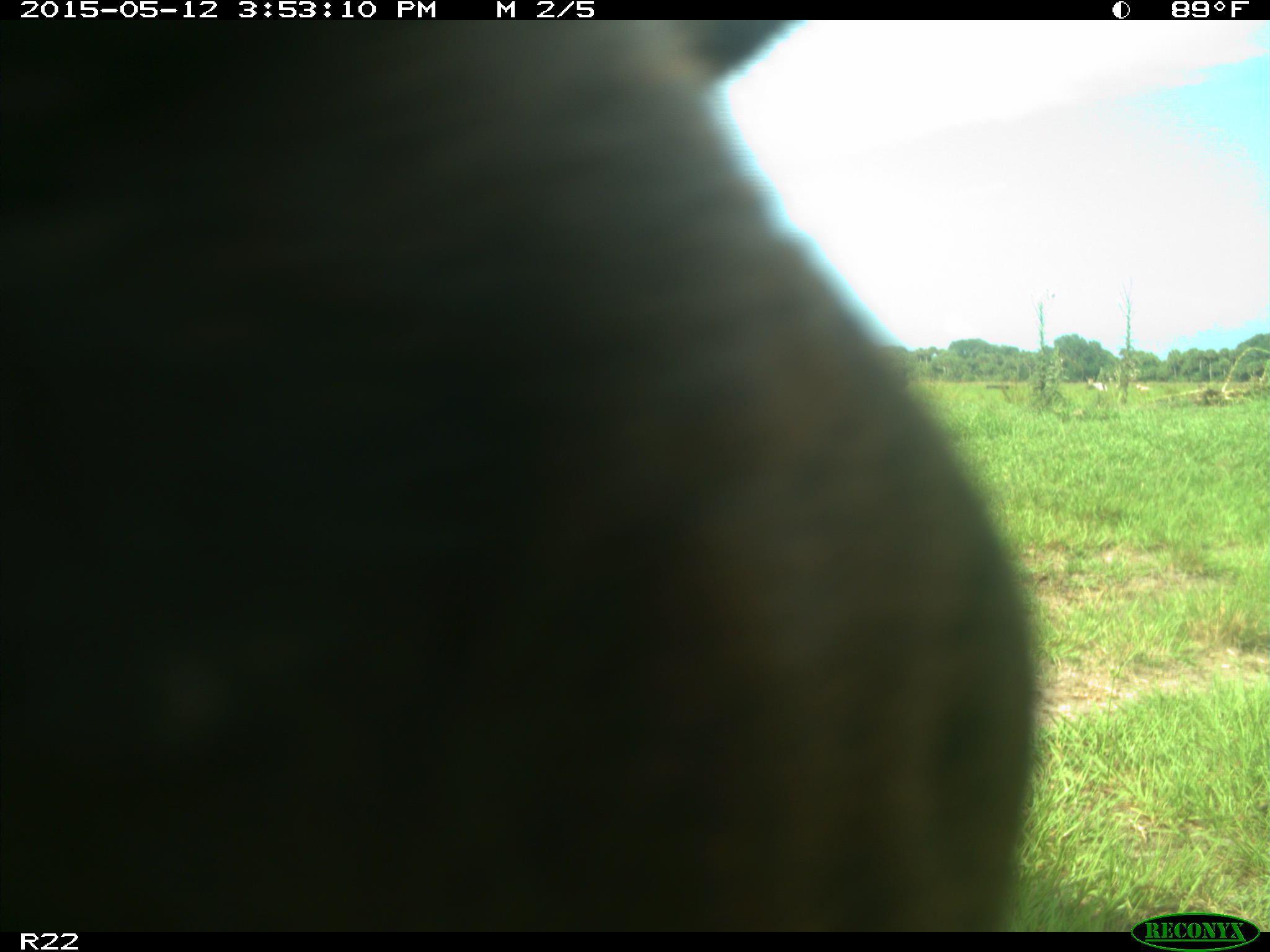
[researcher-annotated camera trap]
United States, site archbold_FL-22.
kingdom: Animalia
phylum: Chordata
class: Mammalia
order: Artiodactyla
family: Bovidae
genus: Bos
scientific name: Bos taurus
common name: domestic cow